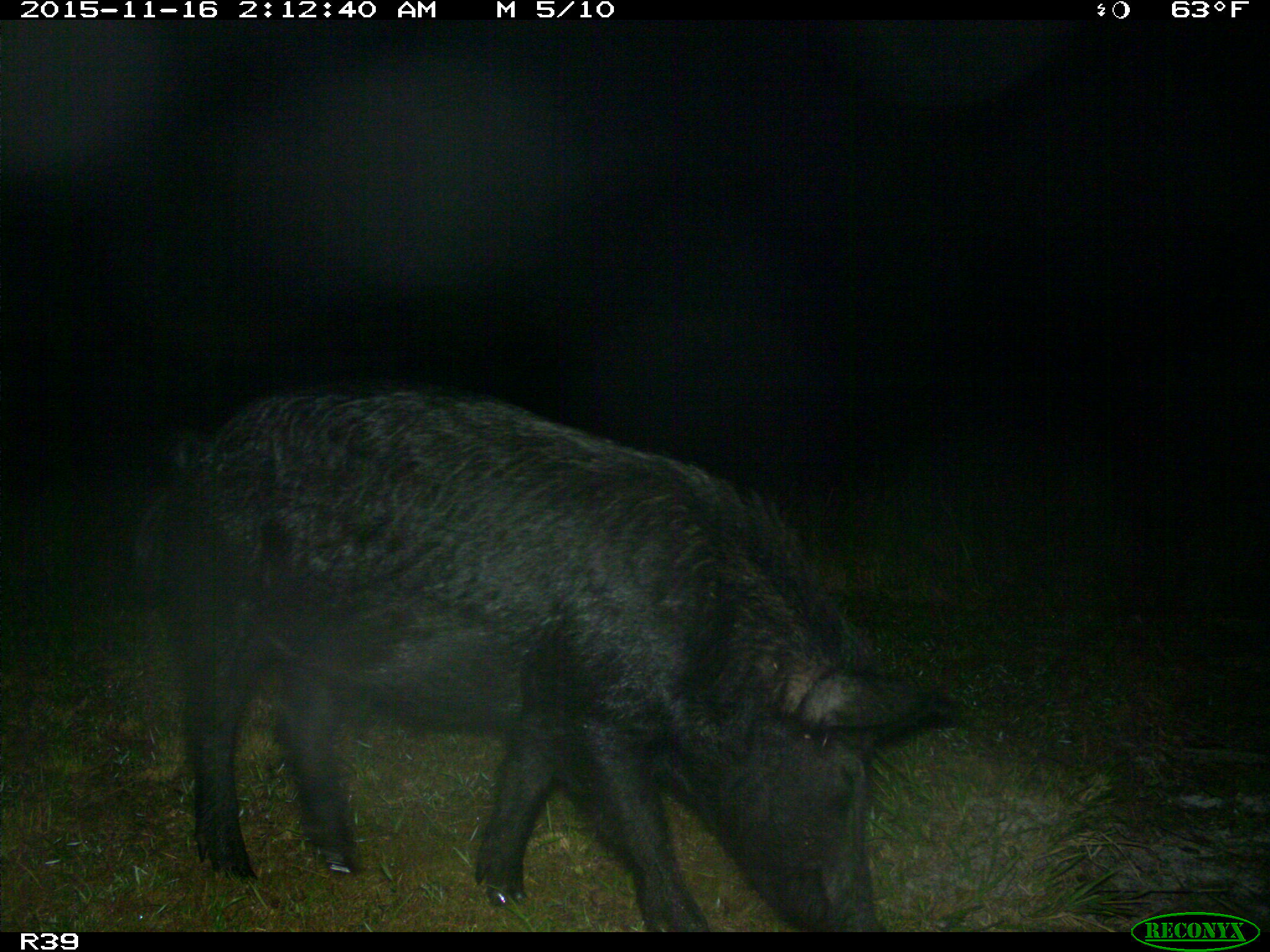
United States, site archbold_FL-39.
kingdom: Animalia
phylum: Chordata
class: Mammalia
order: Artiodactyla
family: Suidae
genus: Sus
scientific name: Sus scrofa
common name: wild boar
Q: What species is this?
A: Sus scrofa (wild boar).